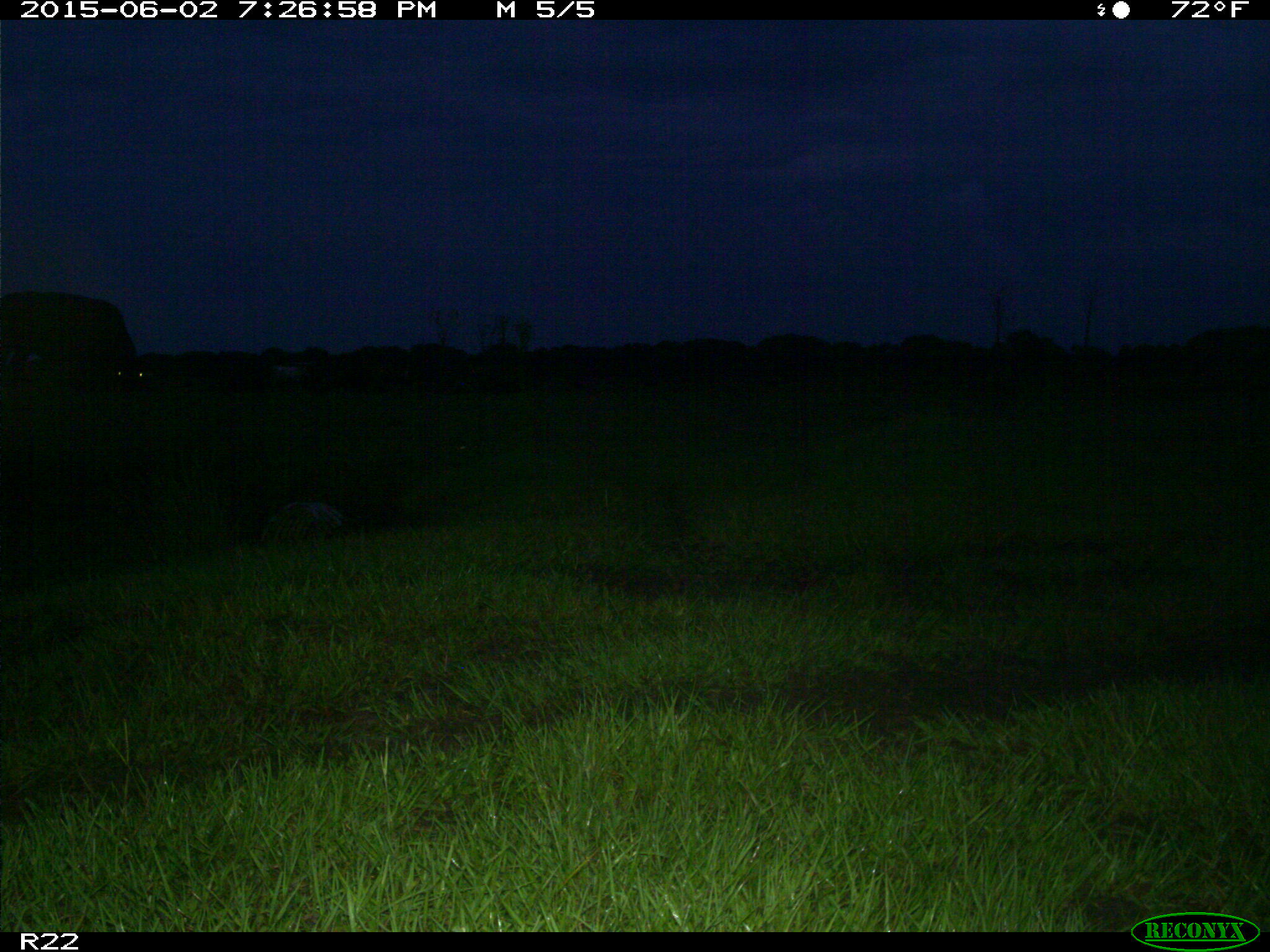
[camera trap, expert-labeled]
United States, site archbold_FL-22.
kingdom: Animalia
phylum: Chordata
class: Mammalia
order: Artiodactyla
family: Bovidae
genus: Bos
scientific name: Bos taurus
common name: domestic cow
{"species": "Bos taurus (domestic cow)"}